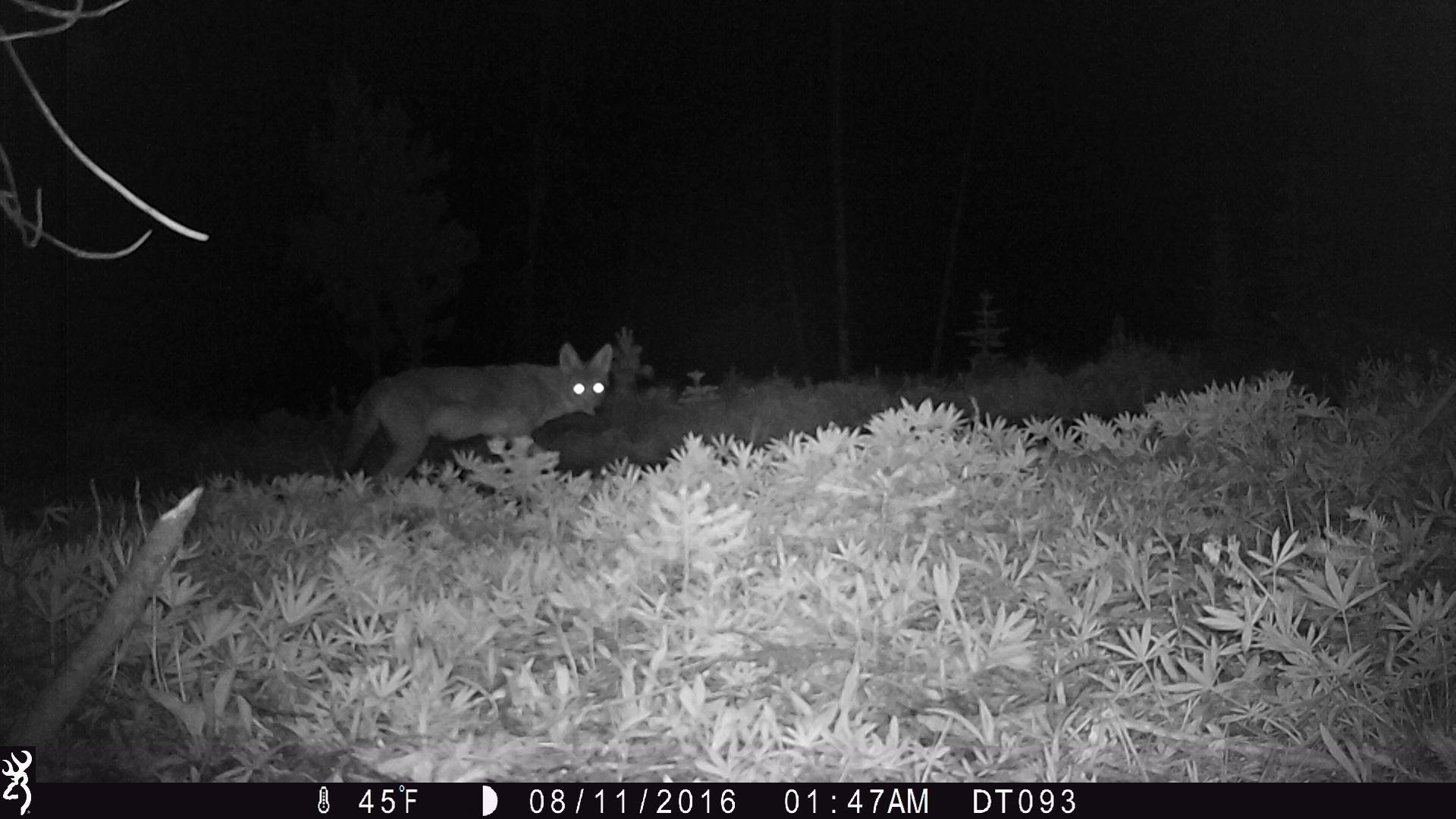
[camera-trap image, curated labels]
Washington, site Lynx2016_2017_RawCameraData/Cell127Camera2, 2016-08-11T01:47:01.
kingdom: Animalia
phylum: Chordata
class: Mammalia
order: Carnivora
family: Canidae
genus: Canis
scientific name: Canis latrans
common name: coyote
Canis latrans (coyote). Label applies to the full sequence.